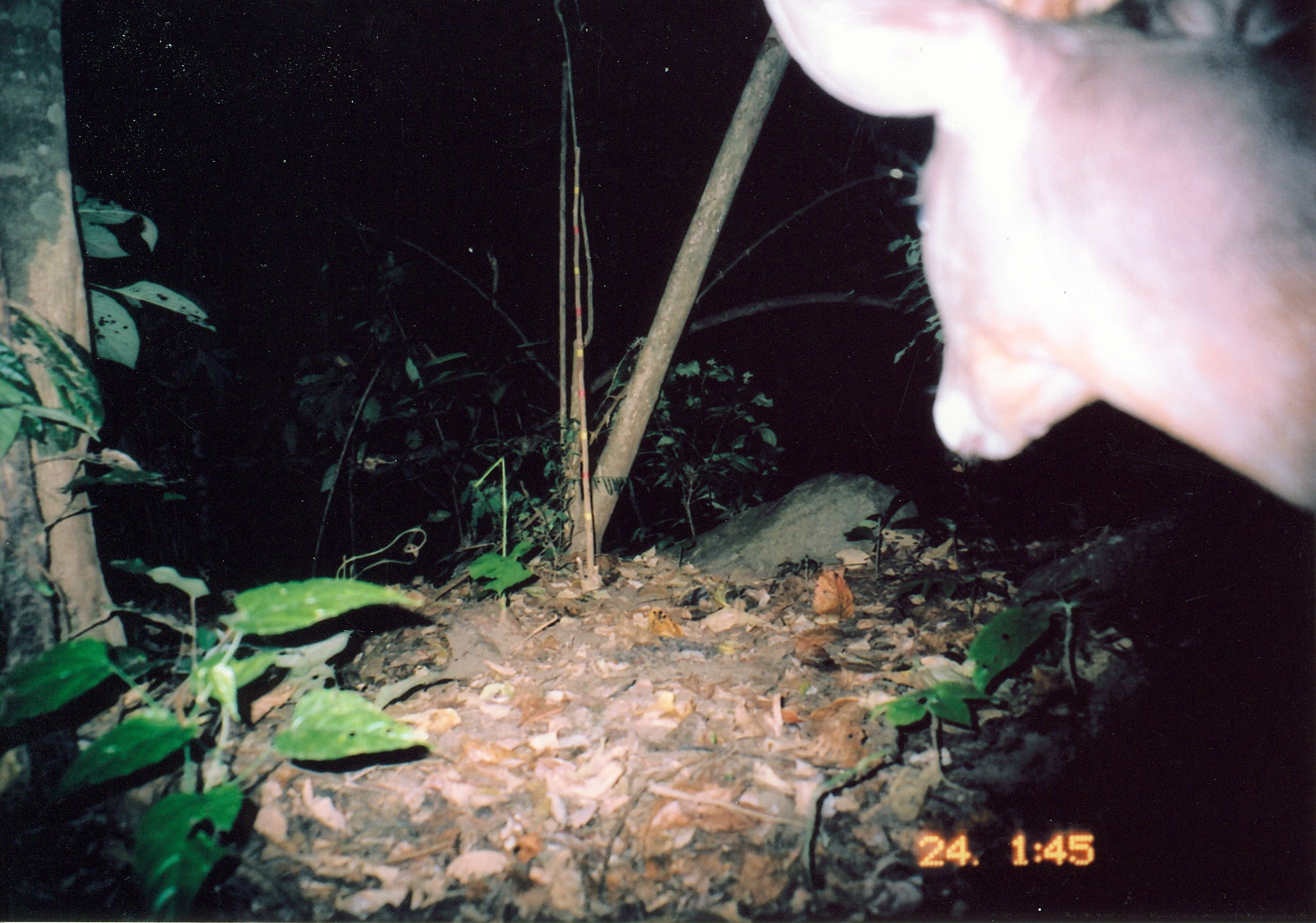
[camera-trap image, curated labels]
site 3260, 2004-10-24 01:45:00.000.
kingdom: Animalia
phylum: Chordata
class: Mammalia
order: Artiodactyla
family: Bovidae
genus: Cephalophus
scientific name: Cephalophus spadix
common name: abbott's duiker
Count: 1.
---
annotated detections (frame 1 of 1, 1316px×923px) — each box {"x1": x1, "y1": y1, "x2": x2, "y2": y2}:
cephalophus spadix: {"x1": 757, "y1": 0, "x2": 1316, "y2": 515}